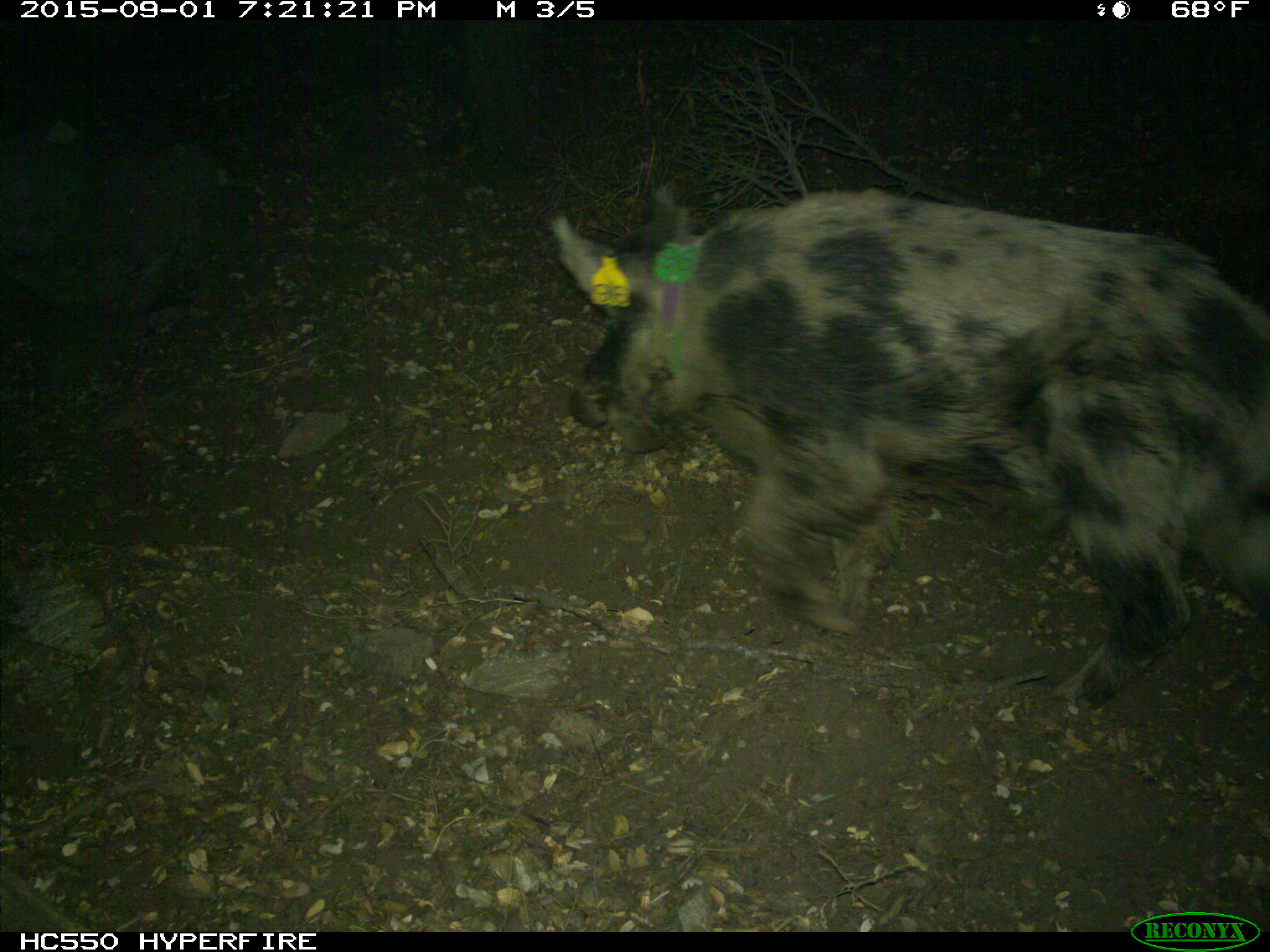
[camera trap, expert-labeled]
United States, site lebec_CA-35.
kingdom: Animalia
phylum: Chordata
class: Mammalia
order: Artiodactyla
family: Suidae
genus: Sus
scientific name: Sus scrofa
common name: wild boar